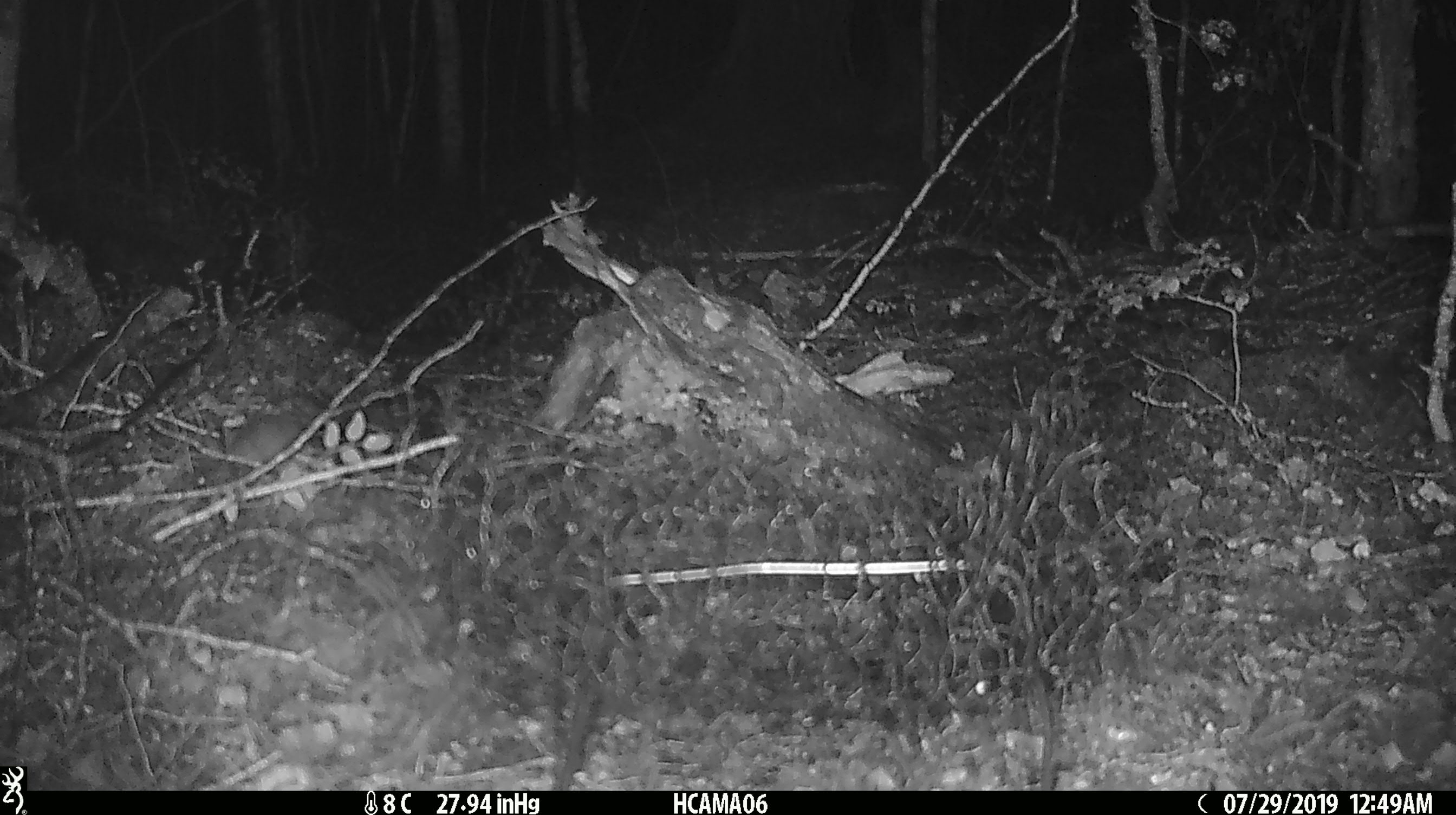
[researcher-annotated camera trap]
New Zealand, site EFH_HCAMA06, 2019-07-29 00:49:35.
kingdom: Animalia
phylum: Chordata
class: Mammalia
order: Rodentia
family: Muridae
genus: Mus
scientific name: Mus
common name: mouse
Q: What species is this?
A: Mouse (Mus).